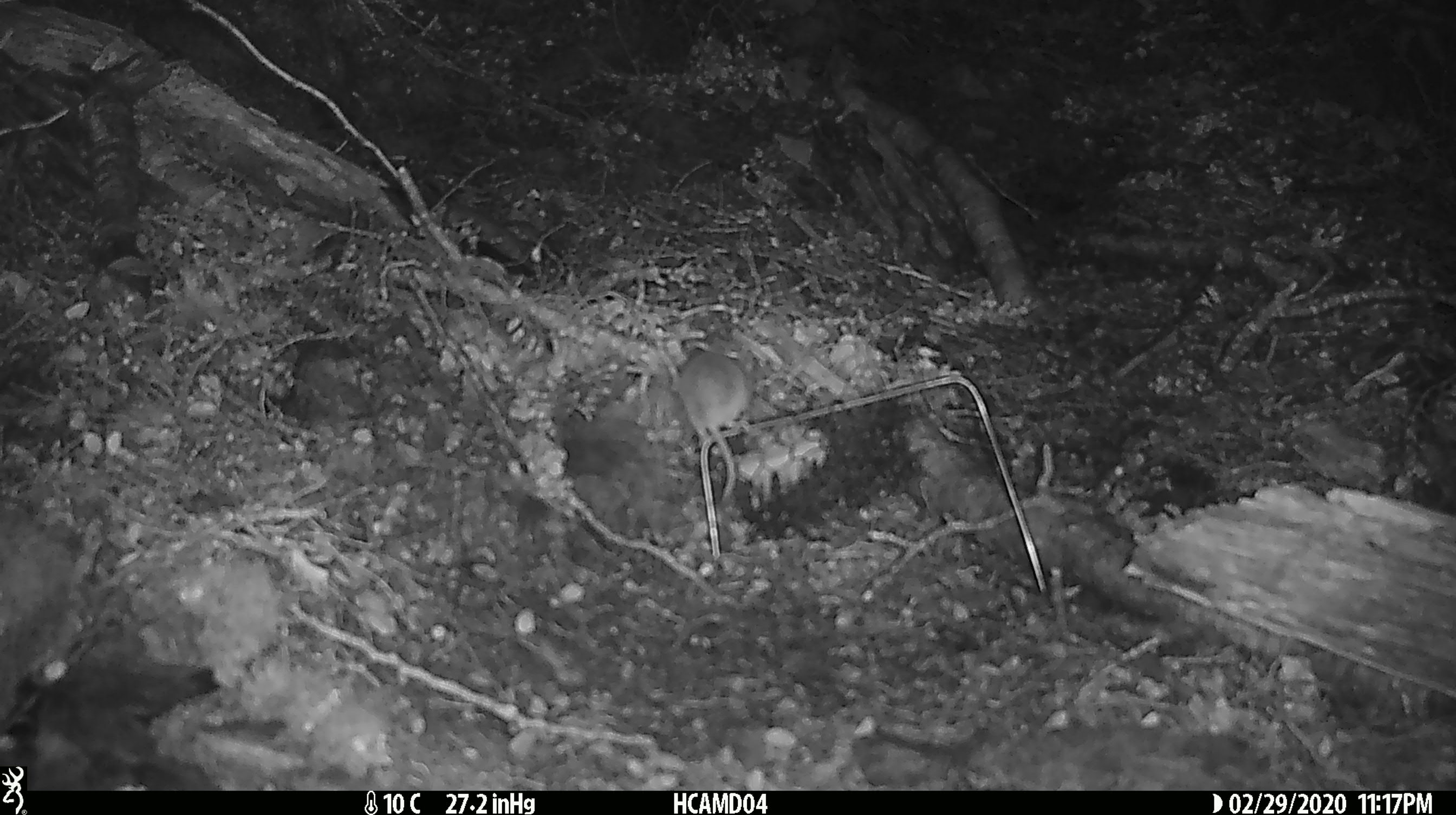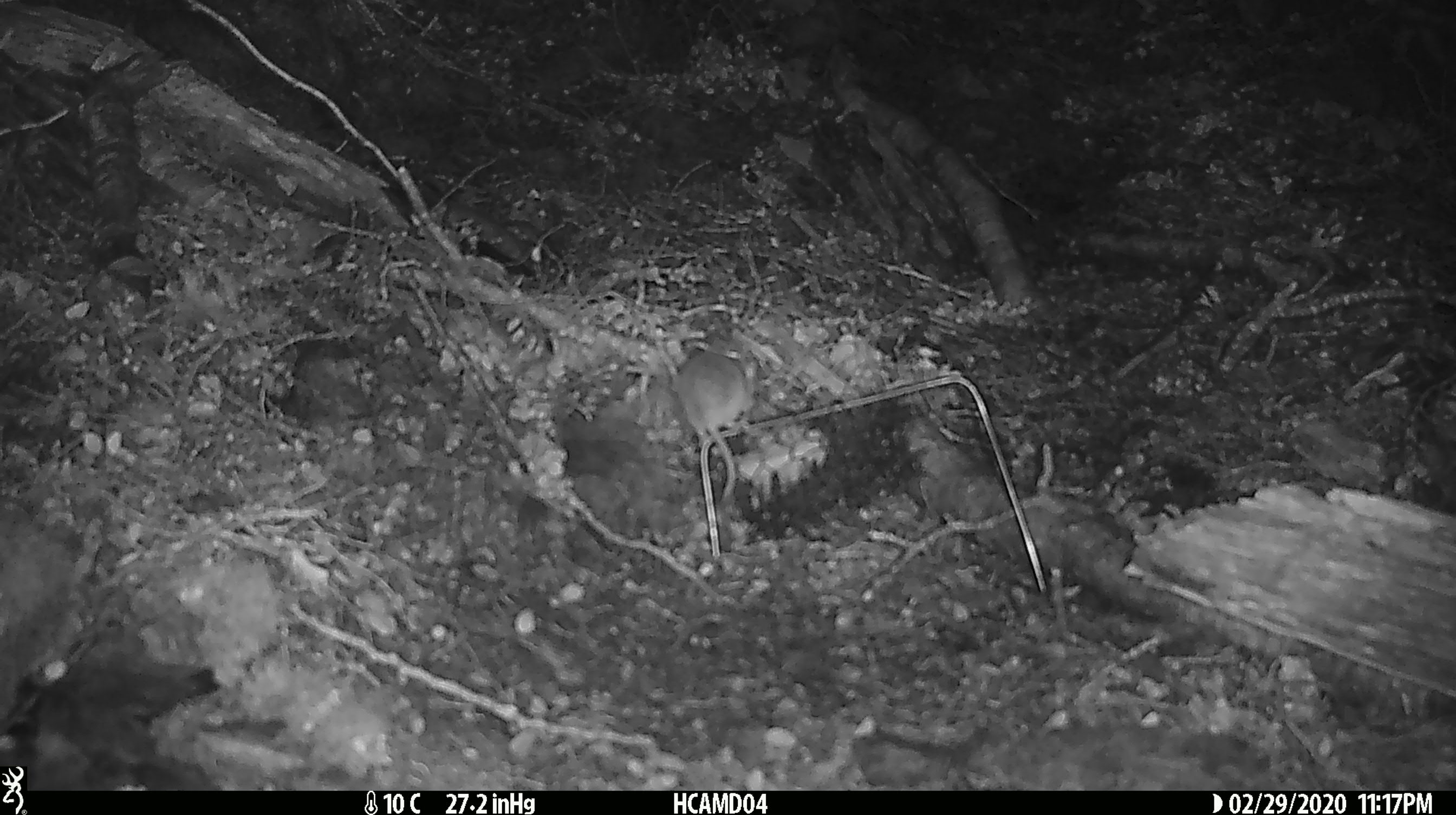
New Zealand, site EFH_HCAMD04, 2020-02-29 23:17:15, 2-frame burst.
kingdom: Animalia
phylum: Chordata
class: Mammalia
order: Rodentia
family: Muridae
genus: Mus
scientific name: Mus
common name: mouse